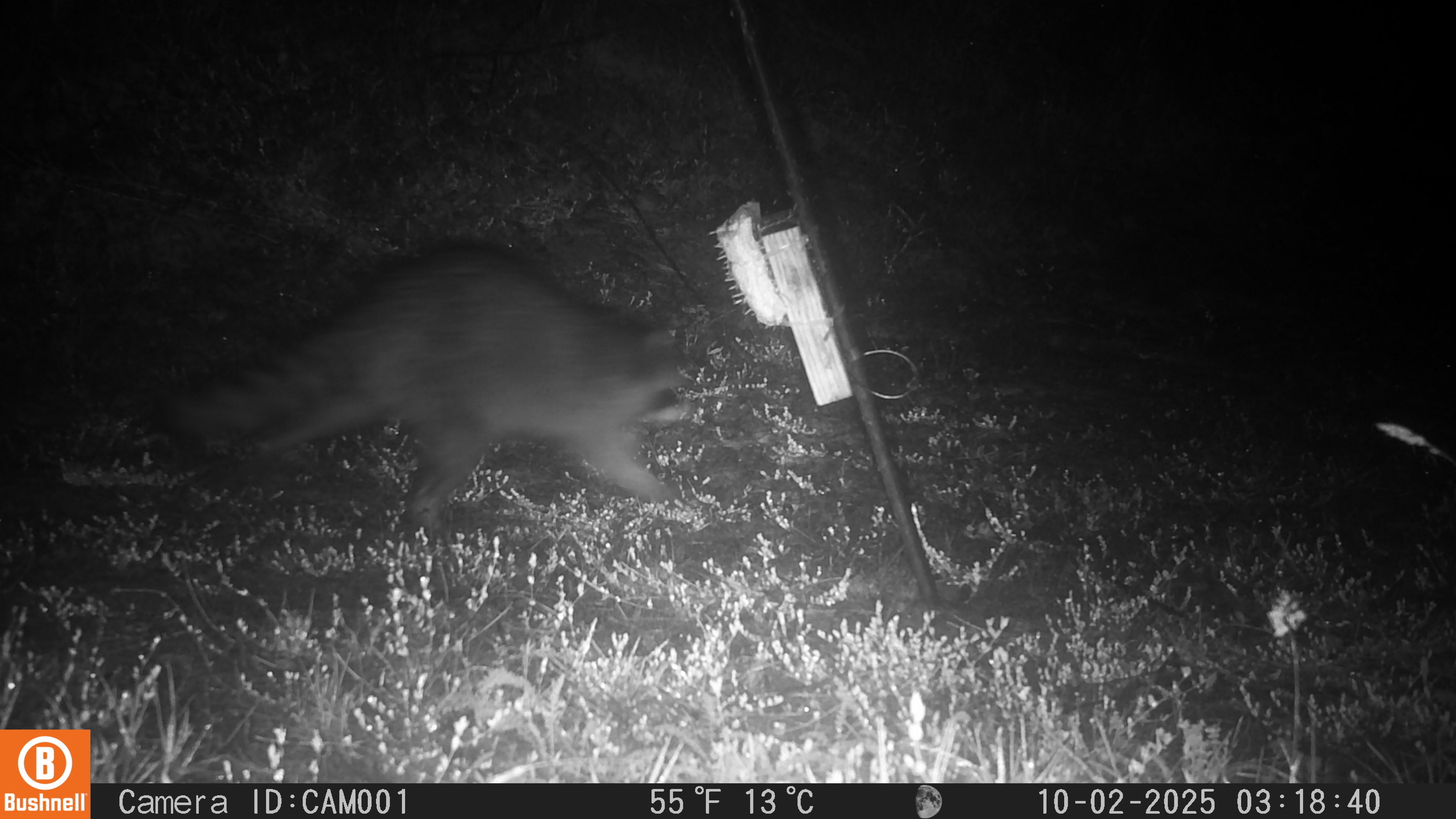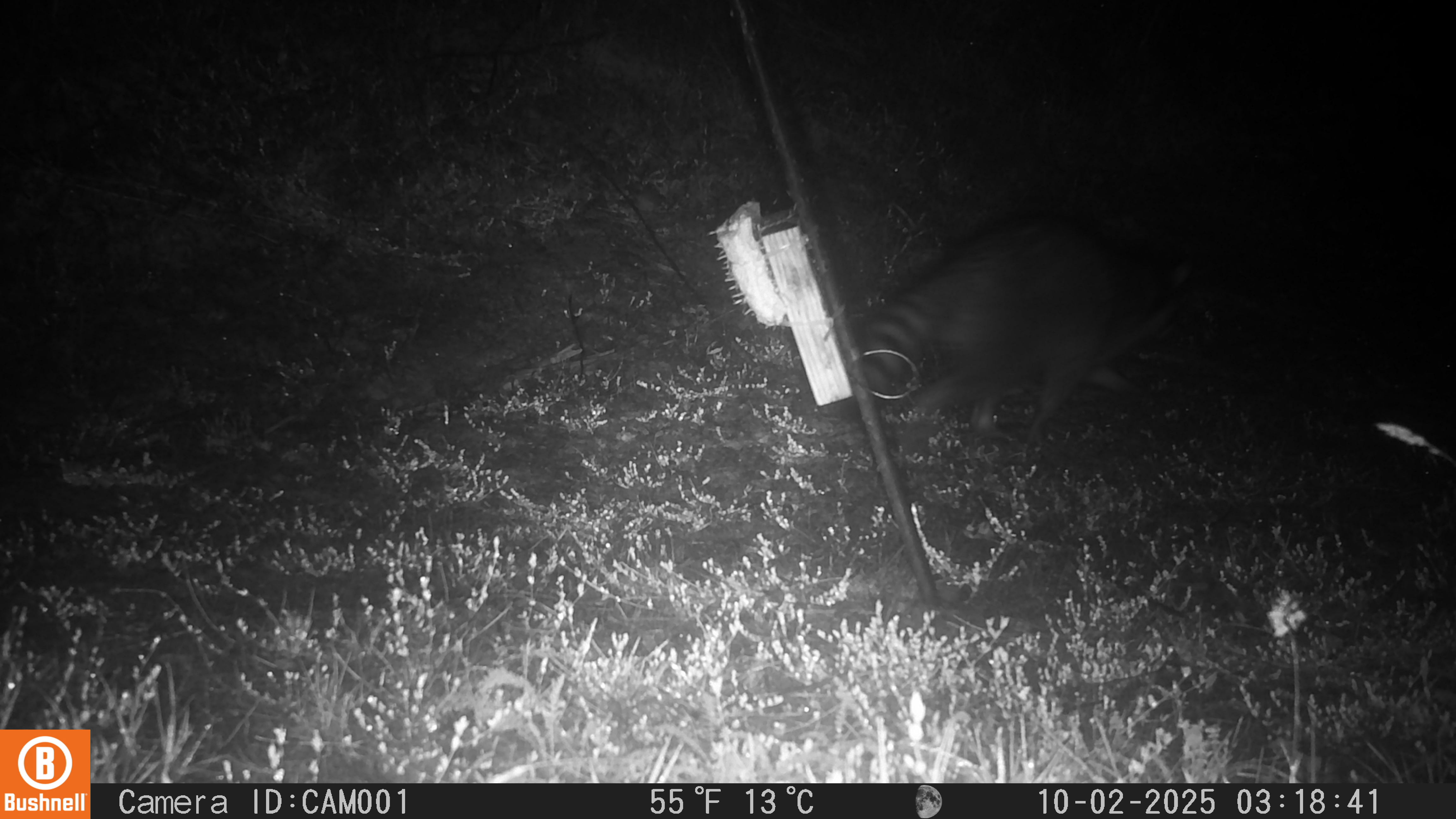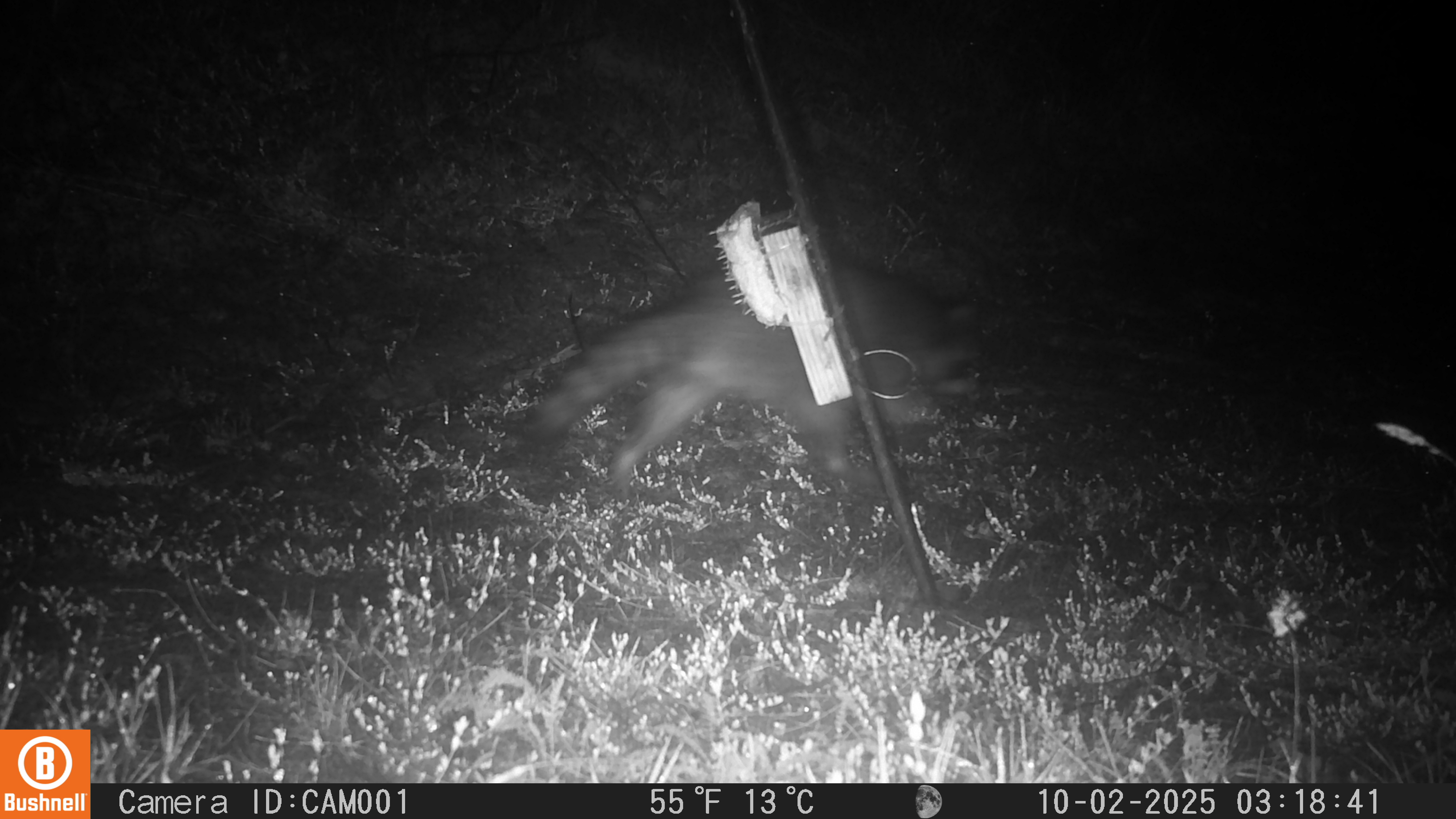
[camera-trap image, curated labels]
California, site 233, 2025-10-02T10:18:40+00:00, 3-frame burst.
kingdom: Animalia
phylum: Chordata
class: Mammalia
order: Carnivora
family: Procyonidae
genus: Procyon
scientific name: Procyon lotor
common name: raccoon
Raccoon (Procyon lotor).